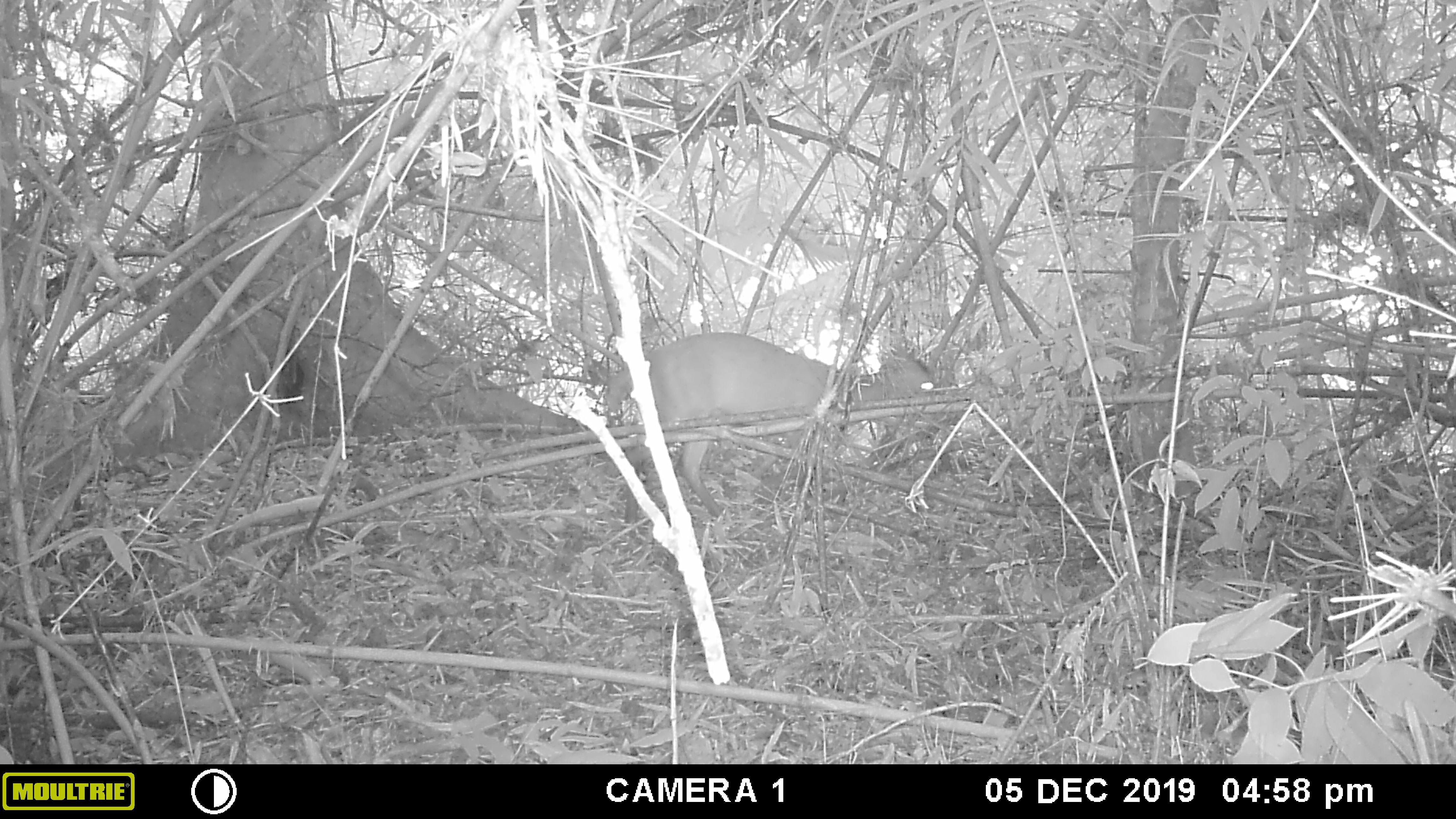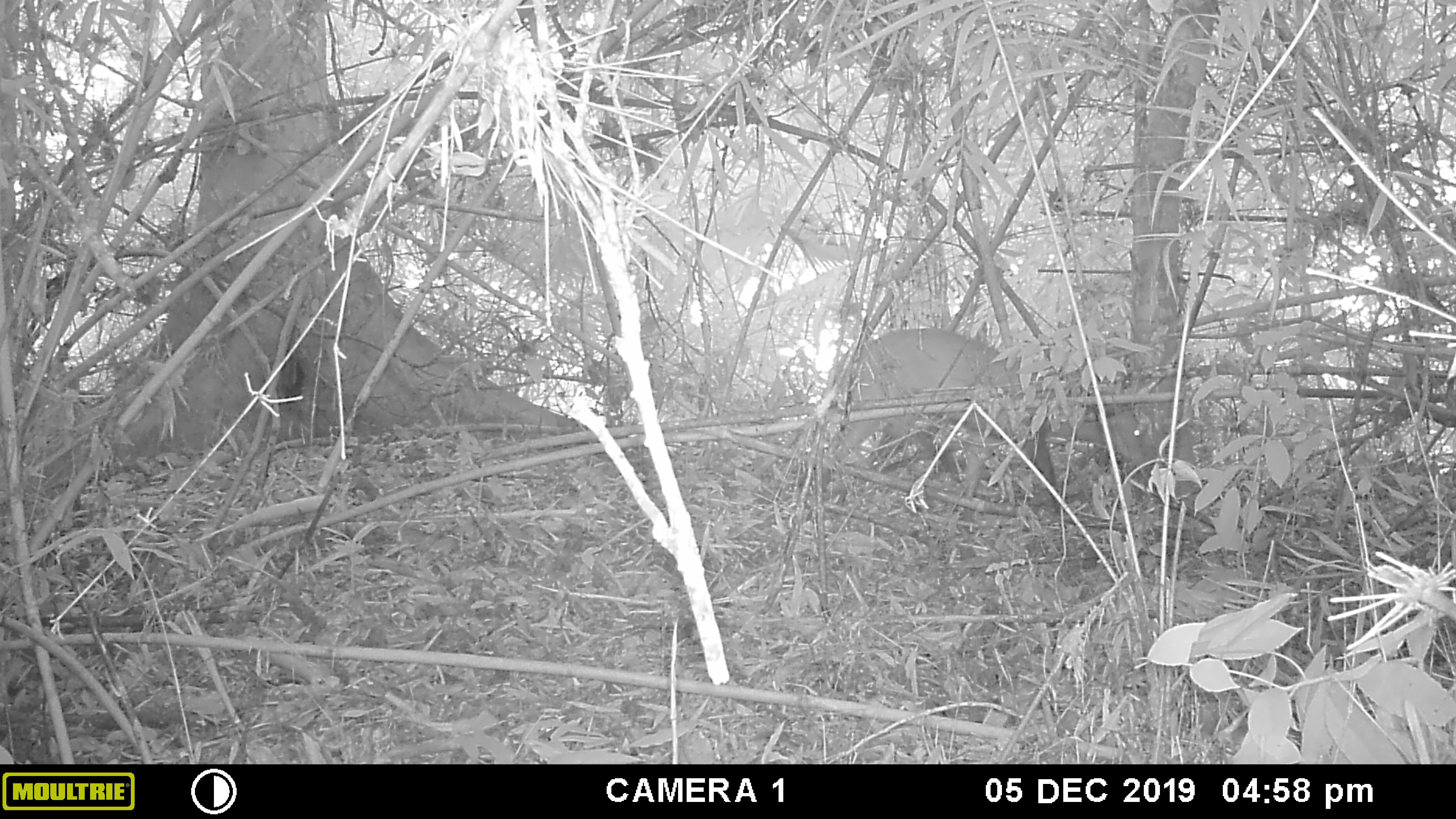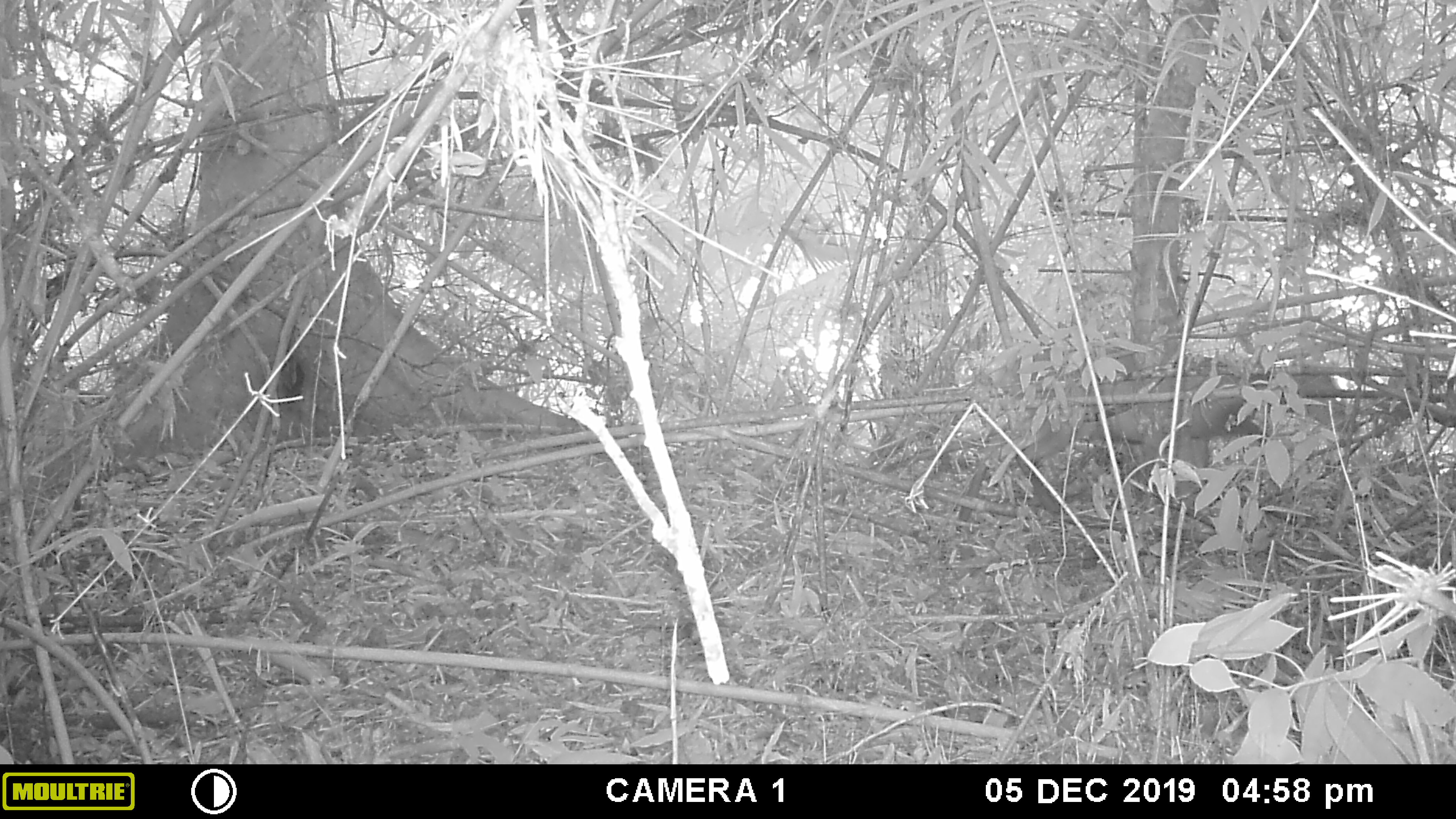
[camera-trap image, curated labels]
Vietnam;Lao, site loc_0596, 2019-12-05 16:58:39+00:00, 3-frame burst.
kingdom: Animalia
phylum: Chordata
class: Aves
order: Galliformes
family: Phasianidae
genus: Gallus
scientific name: Gallus gallus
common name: red junglefowl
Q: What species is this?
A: Red junglefowl (Gallus gallus).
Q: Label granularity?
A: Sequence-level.